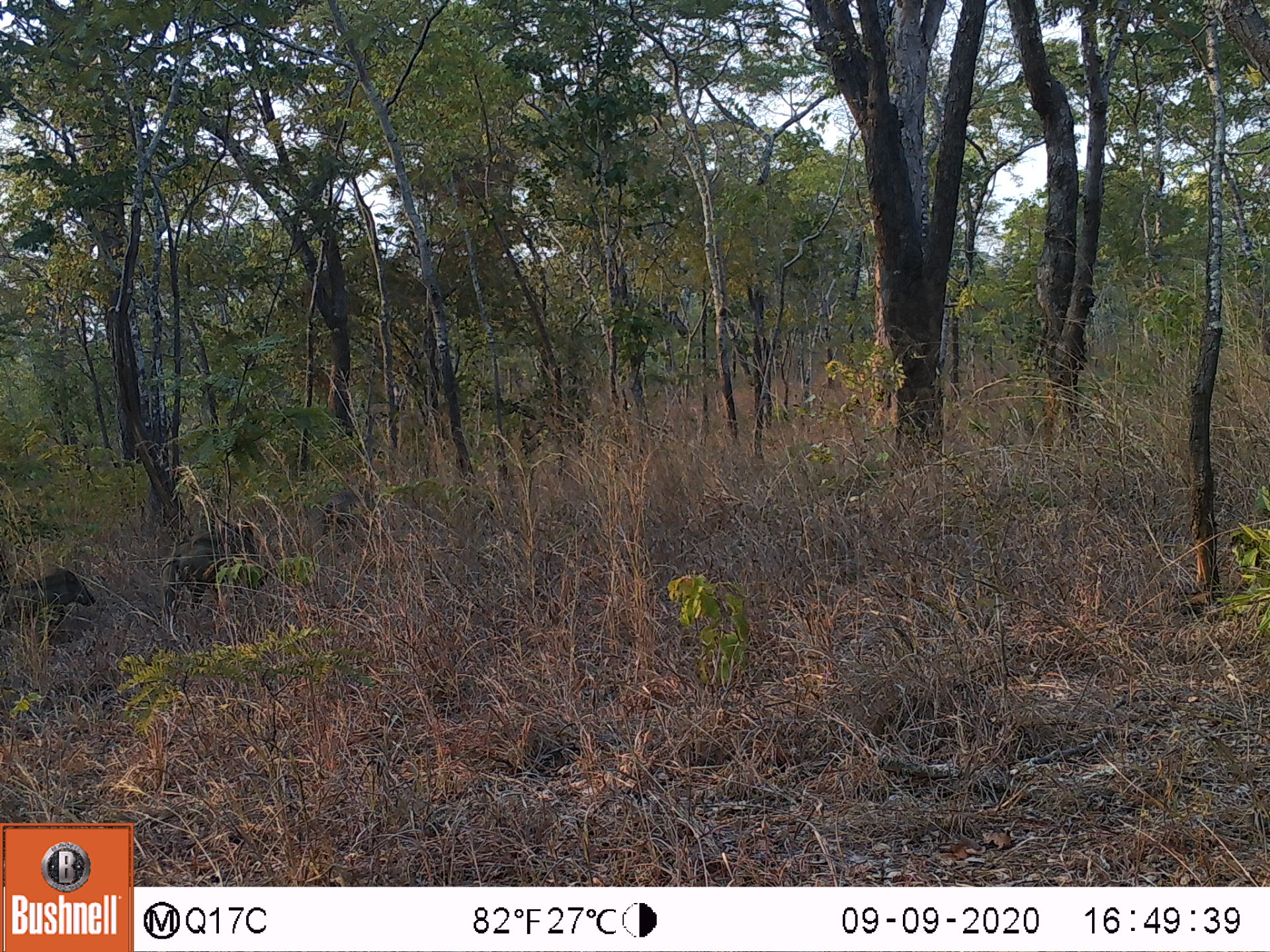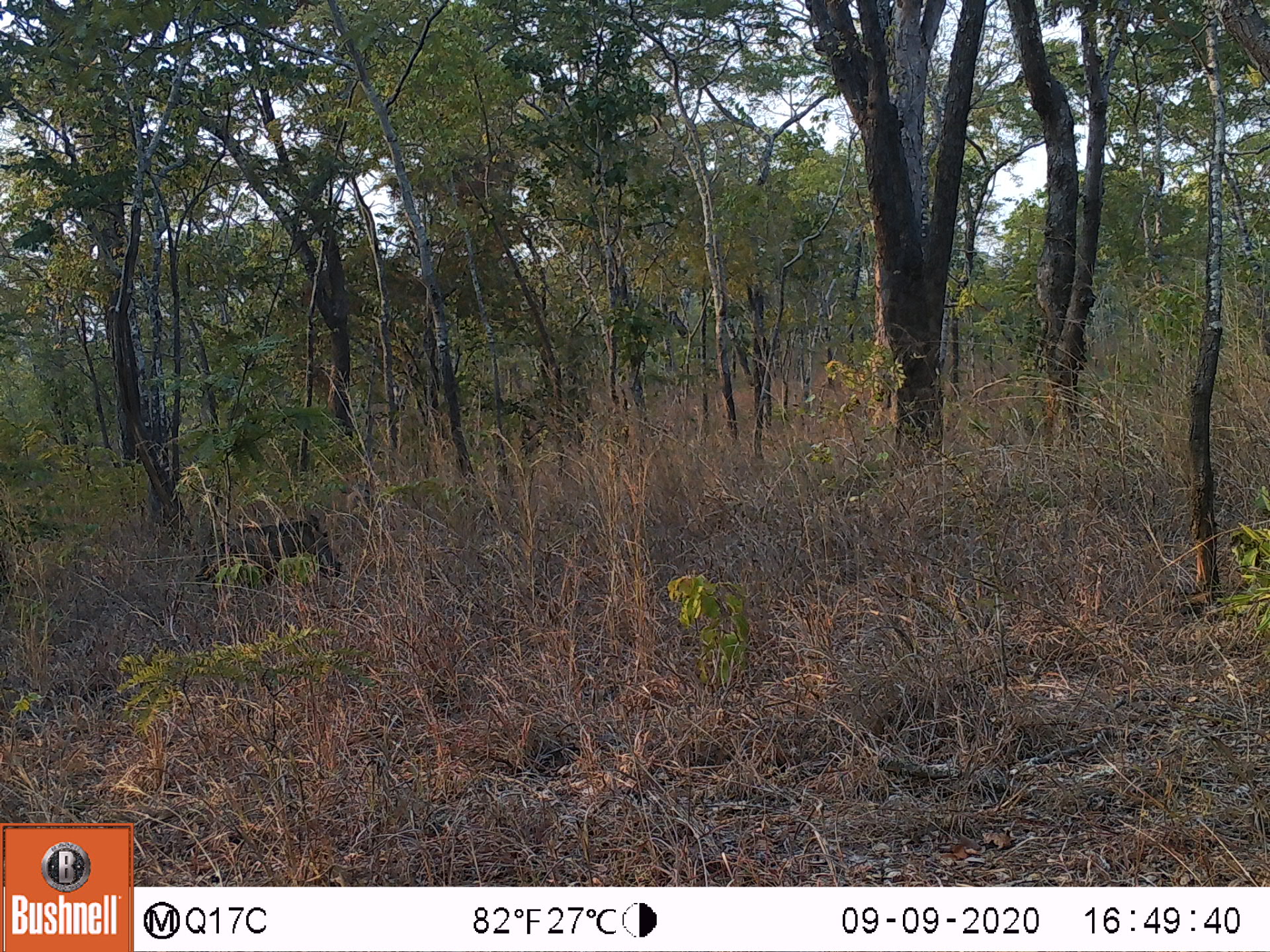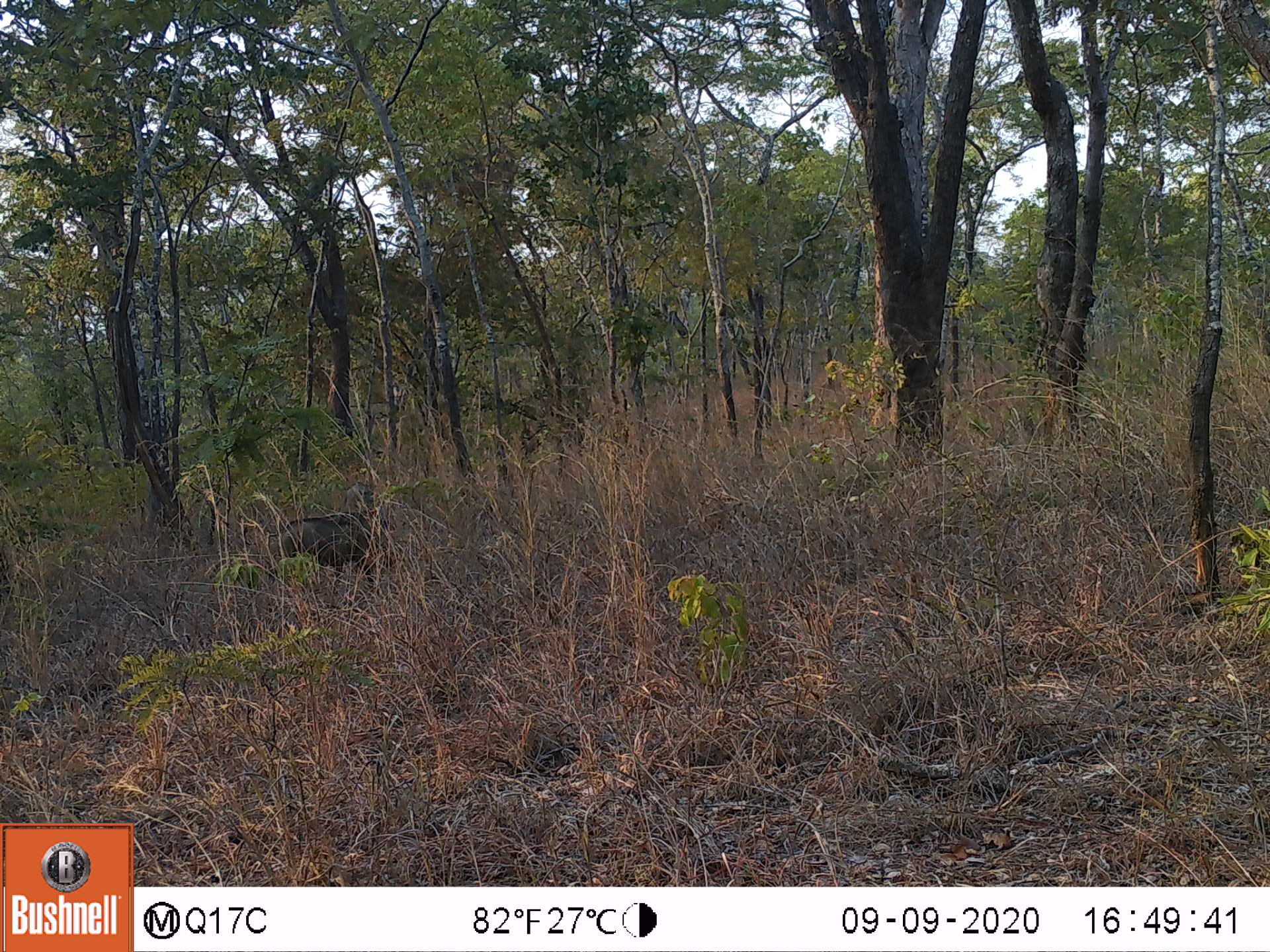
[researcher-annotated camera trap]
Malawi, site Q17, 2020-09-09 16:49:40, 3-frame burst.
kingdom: Animalia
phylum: Chordata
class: Mammalia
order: Artiodactyla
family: Suidae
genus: Phacochoerus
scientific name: Phacochoerus africanus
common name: common warthog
Common warthog (Phacochoerus africanus), count 3.